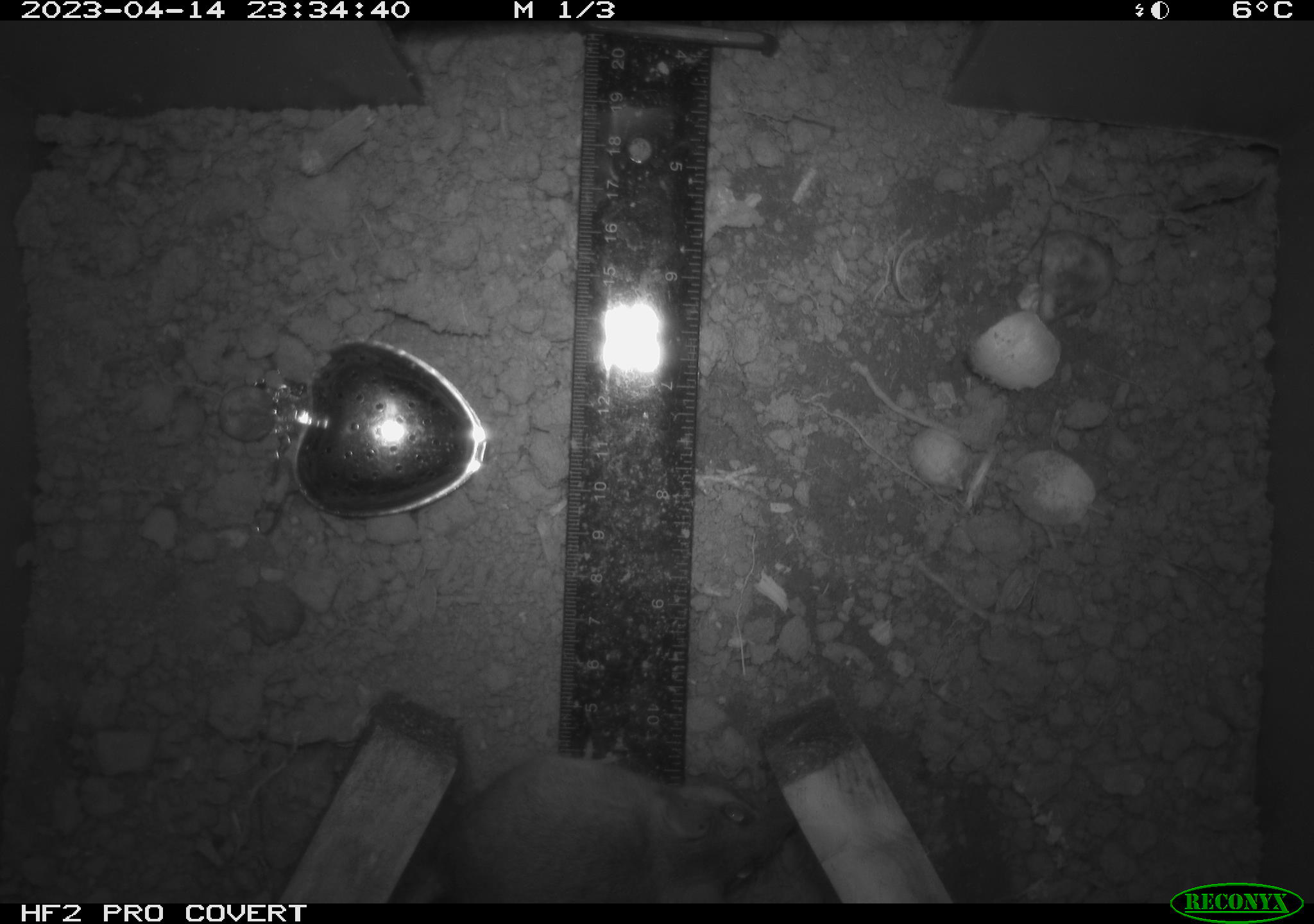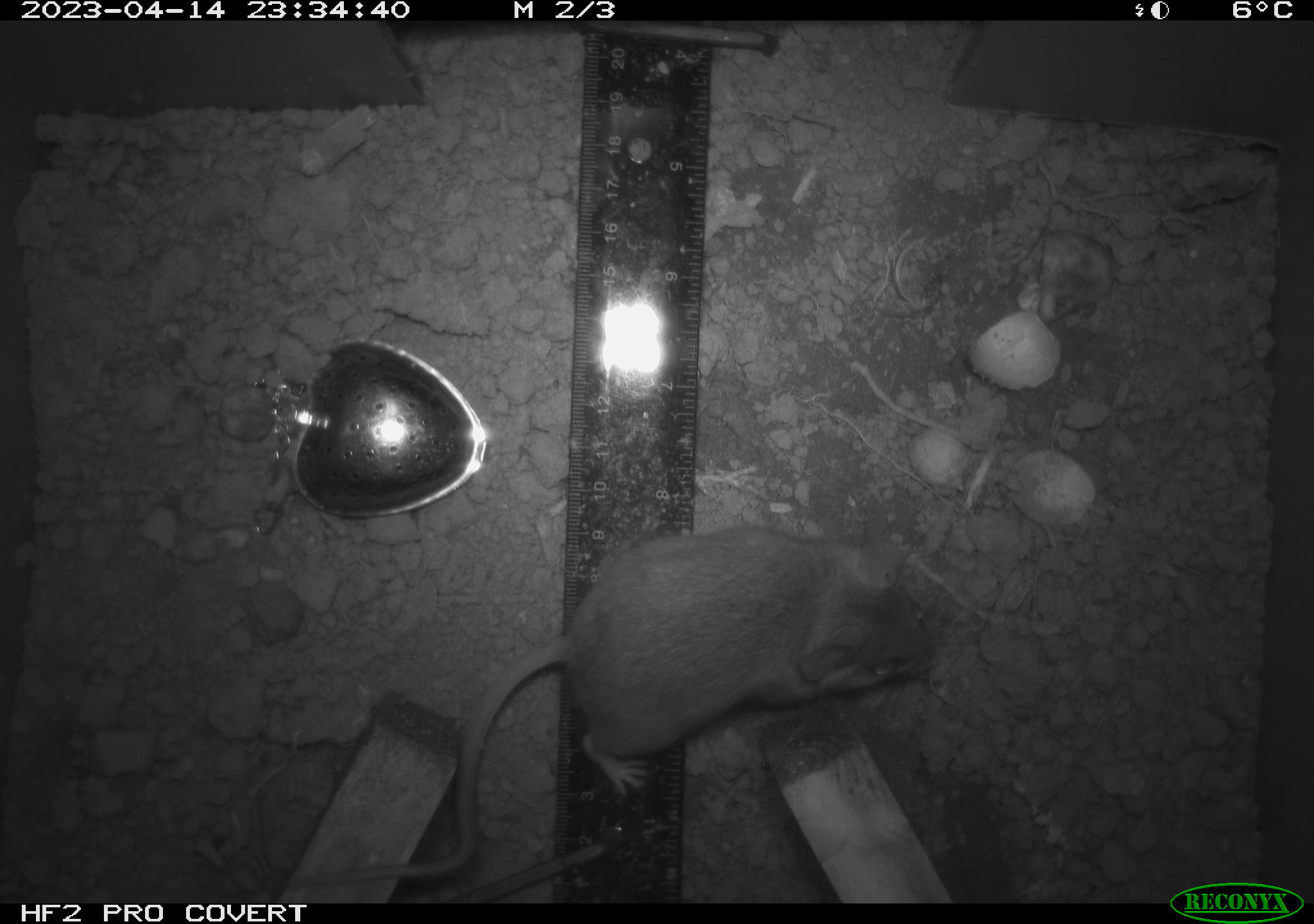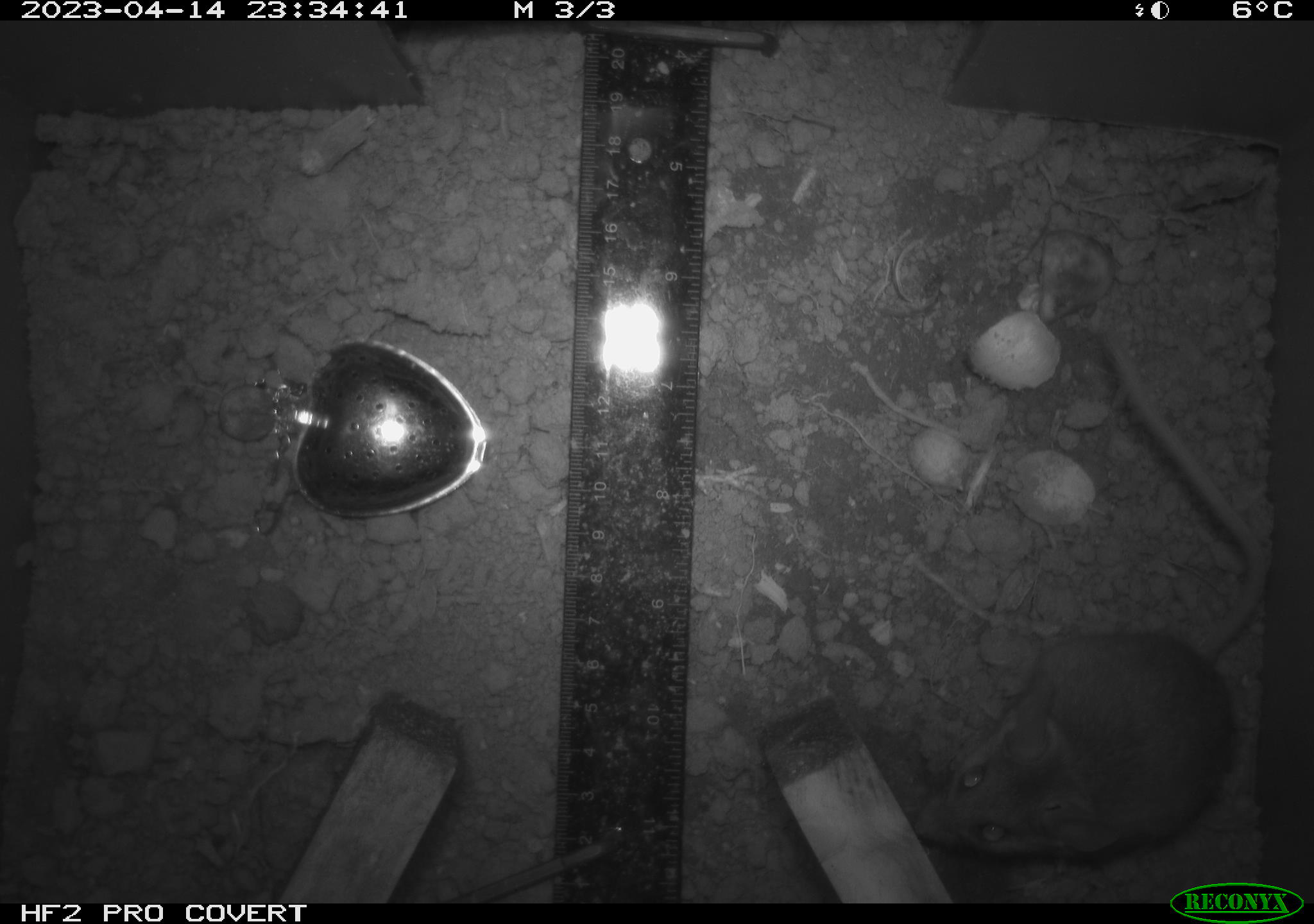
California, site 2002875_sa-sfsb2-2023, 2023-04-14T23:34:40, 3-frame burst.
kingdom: Animalia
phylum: Chordata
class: Mammalia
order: Rodentia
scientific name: Rodentia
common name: mouse species